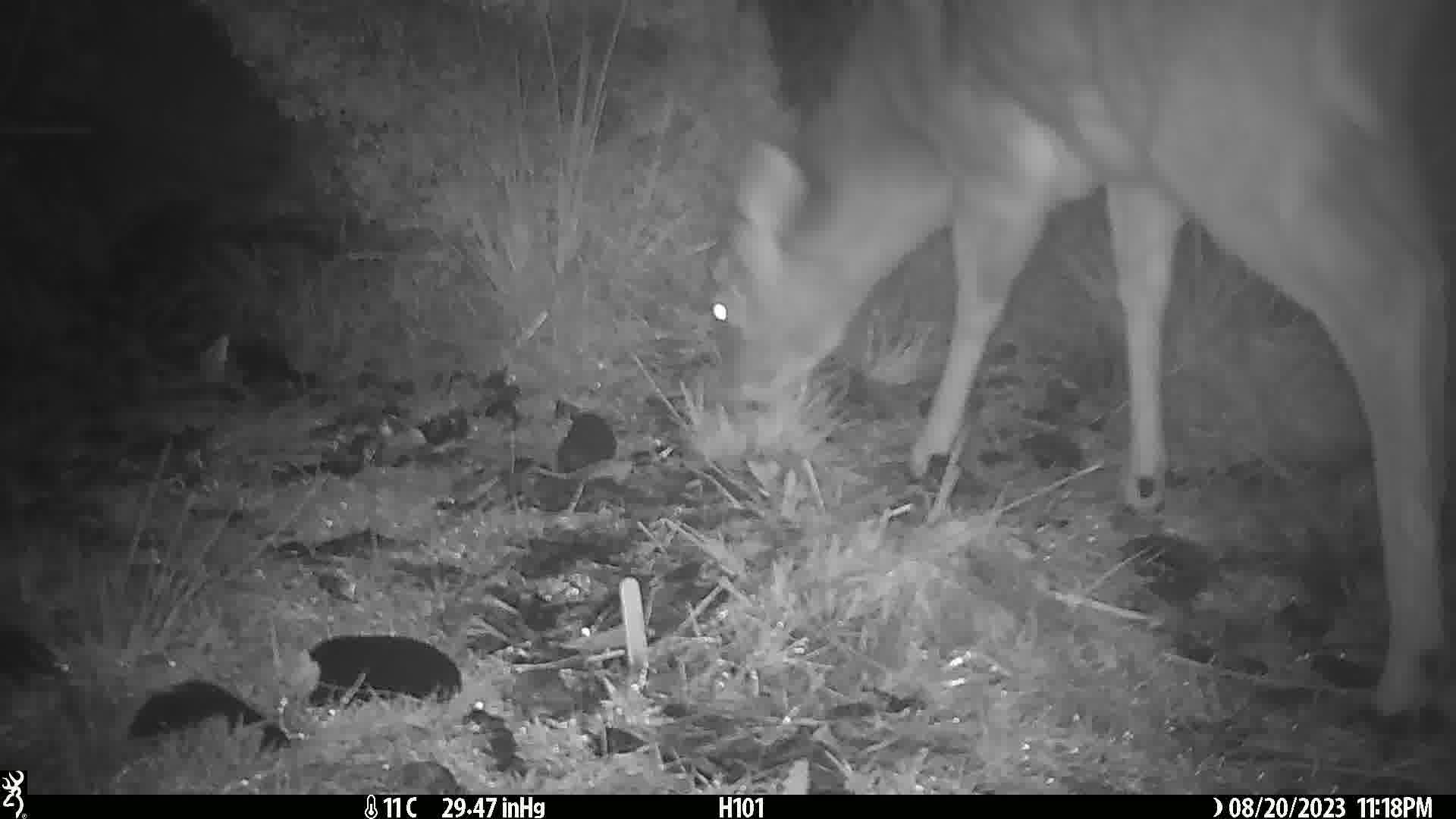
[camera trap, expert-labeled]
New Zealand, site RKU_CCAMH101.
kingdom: Animalia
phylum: Chordata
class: Mammalia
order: Artiodactyla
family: Cervidae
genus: Odocoileus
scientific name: Odocoileus virginianus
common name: white-tailed deer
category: white tailed deer